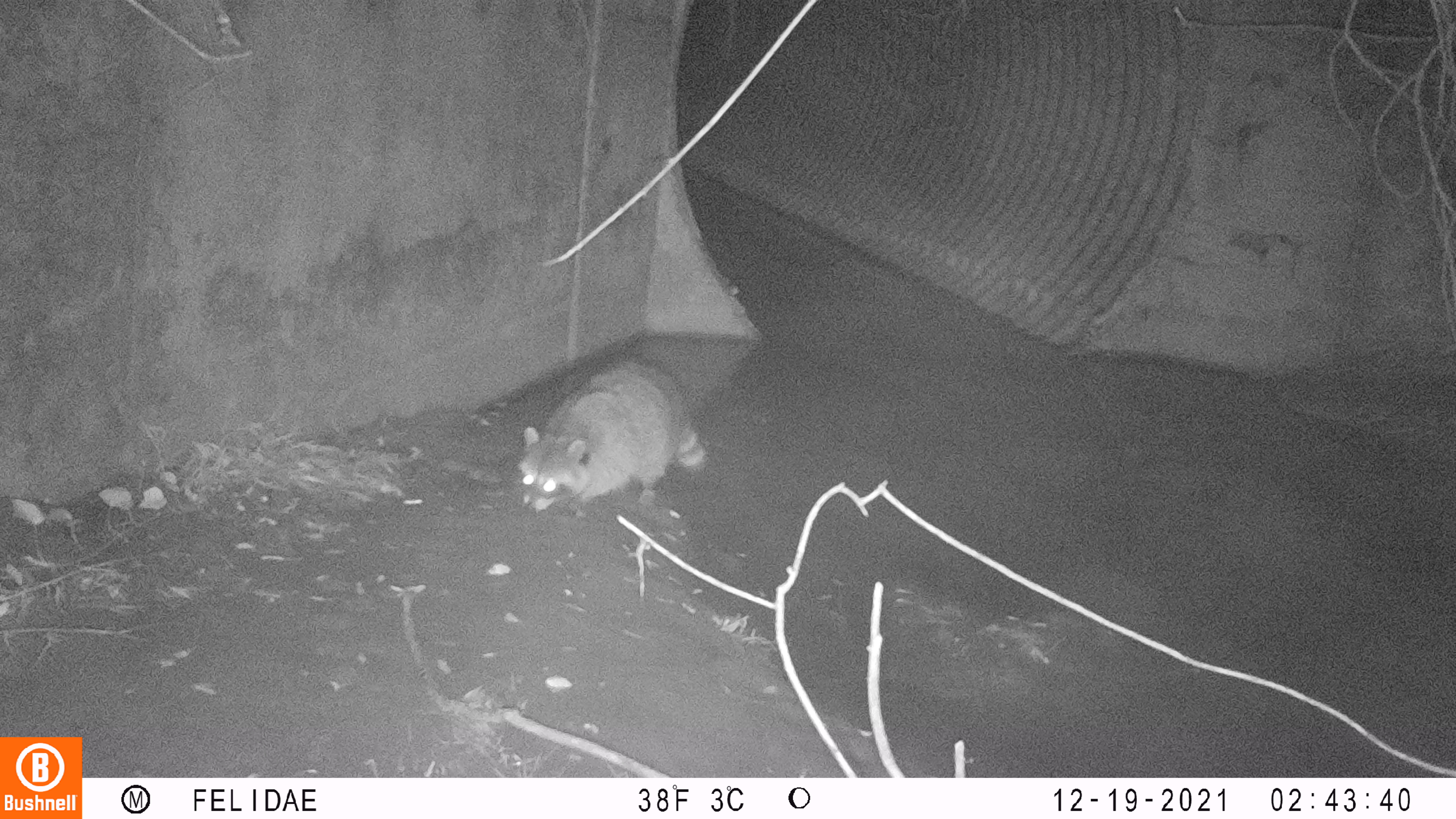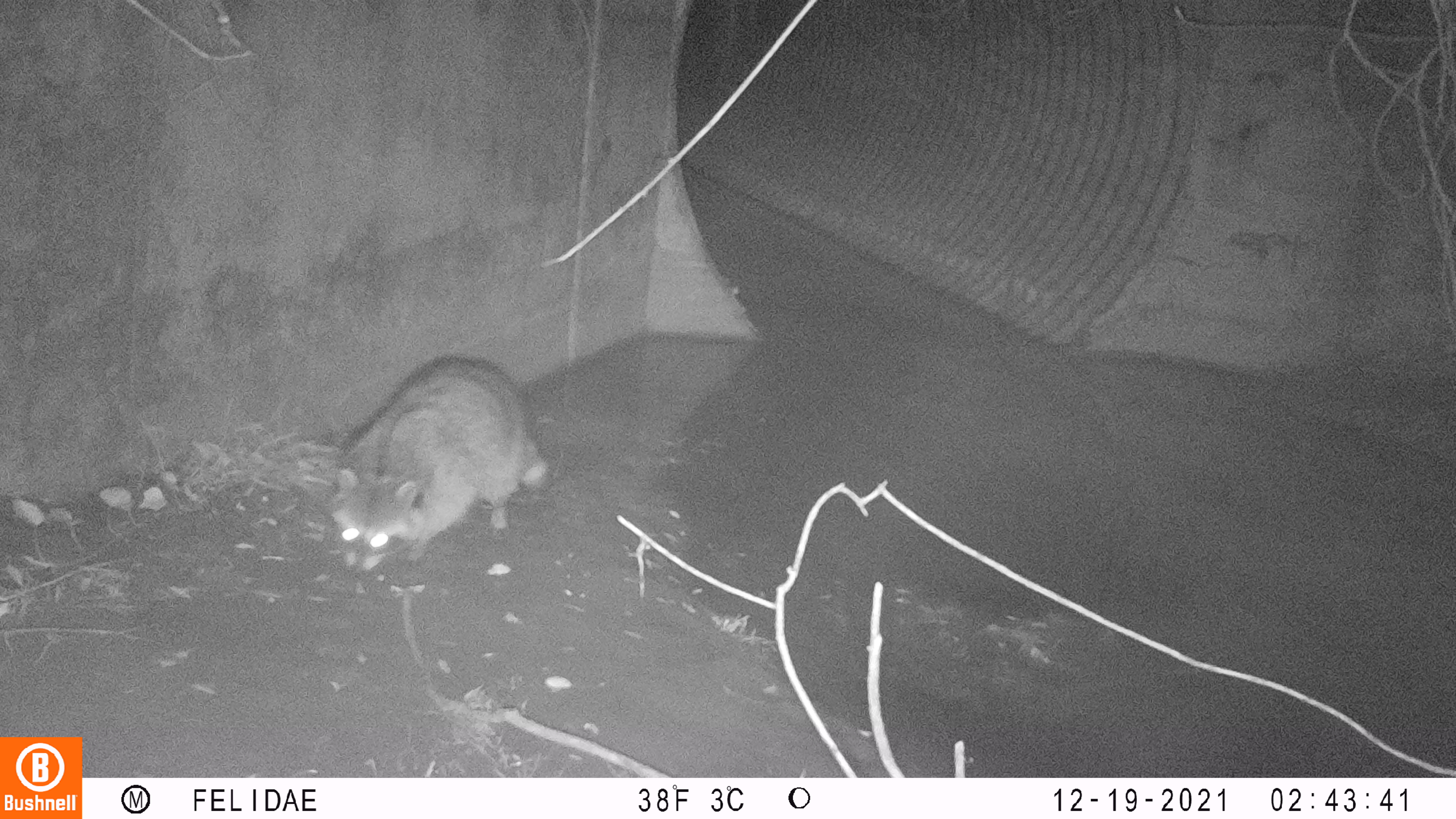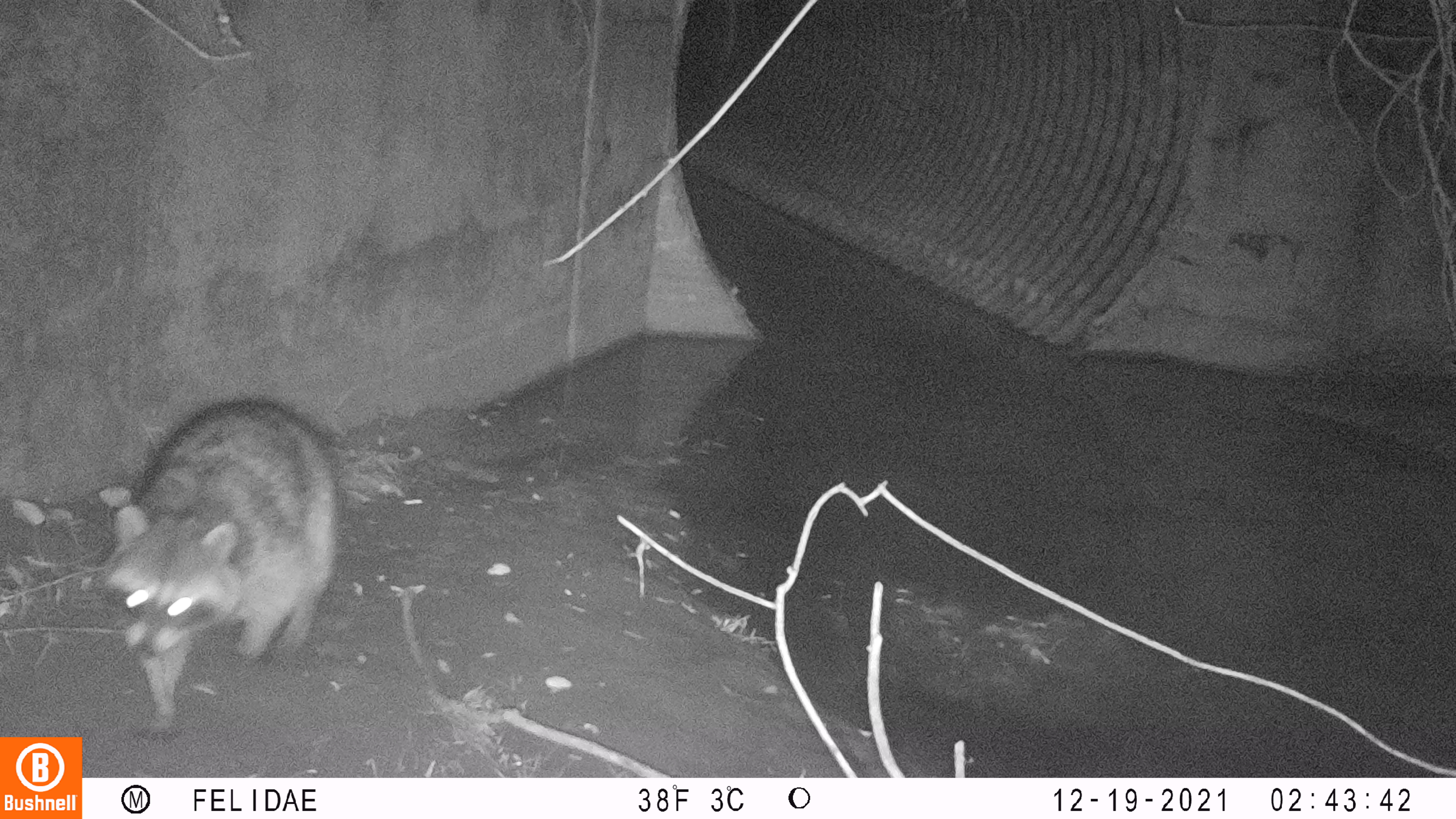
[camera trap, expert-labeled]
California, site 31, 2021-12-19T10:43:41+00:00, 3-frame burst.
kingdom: Animalia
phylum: Chordata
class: Mammalia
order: Carnivora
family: Procyonidae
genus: Procyon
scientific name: Procyon lotor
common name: raccoon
Raccoon (Procyon lotor).